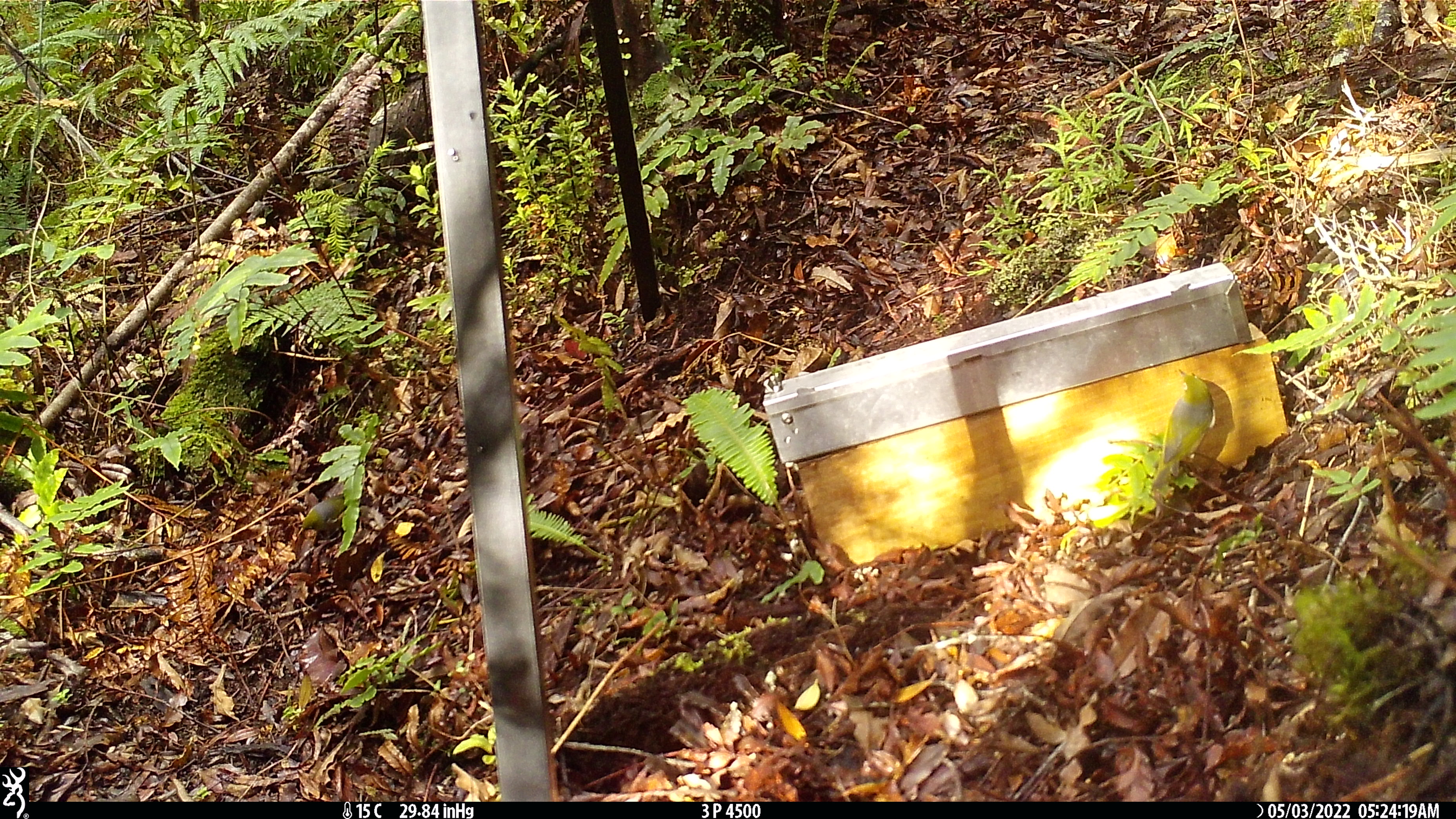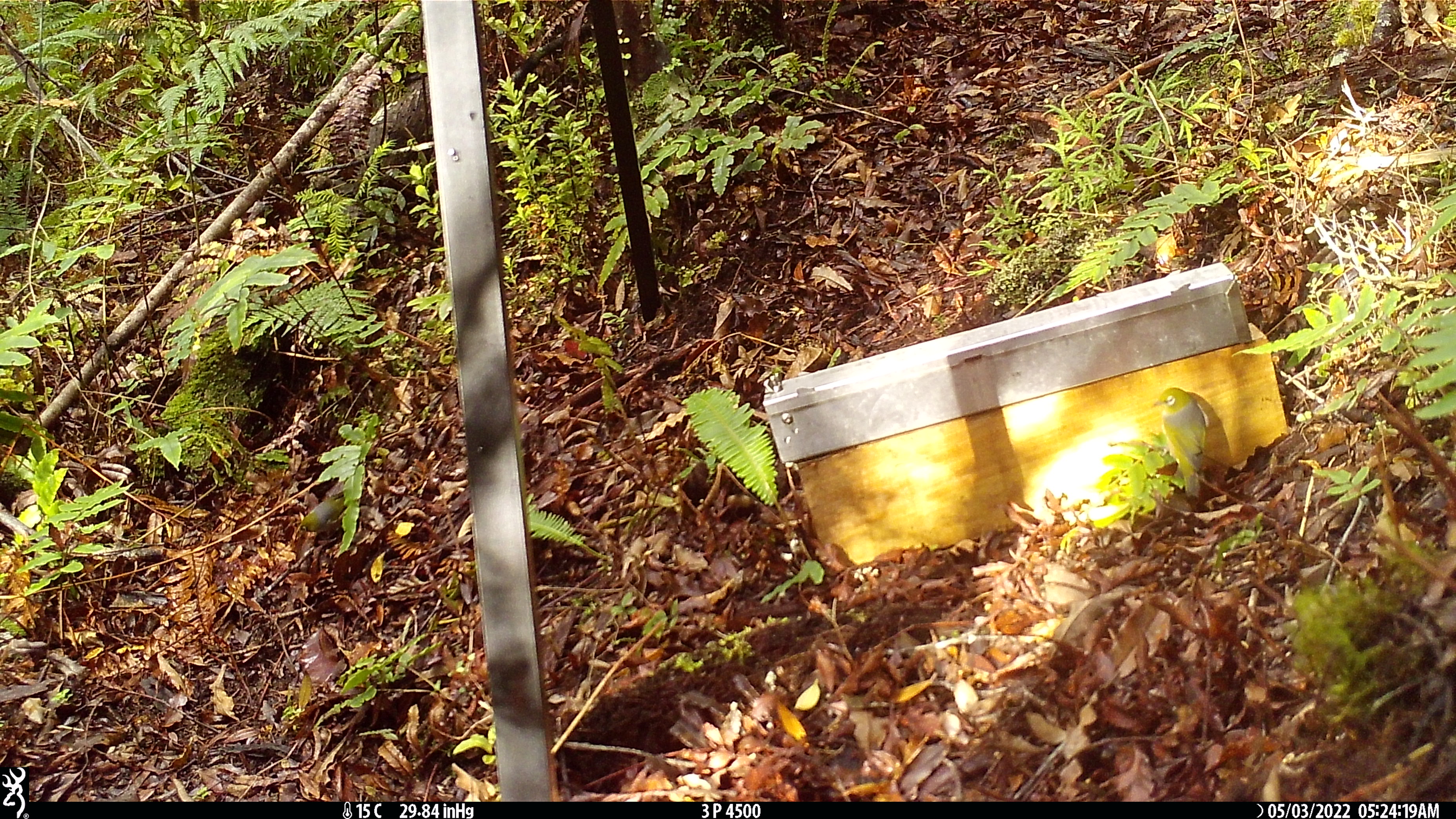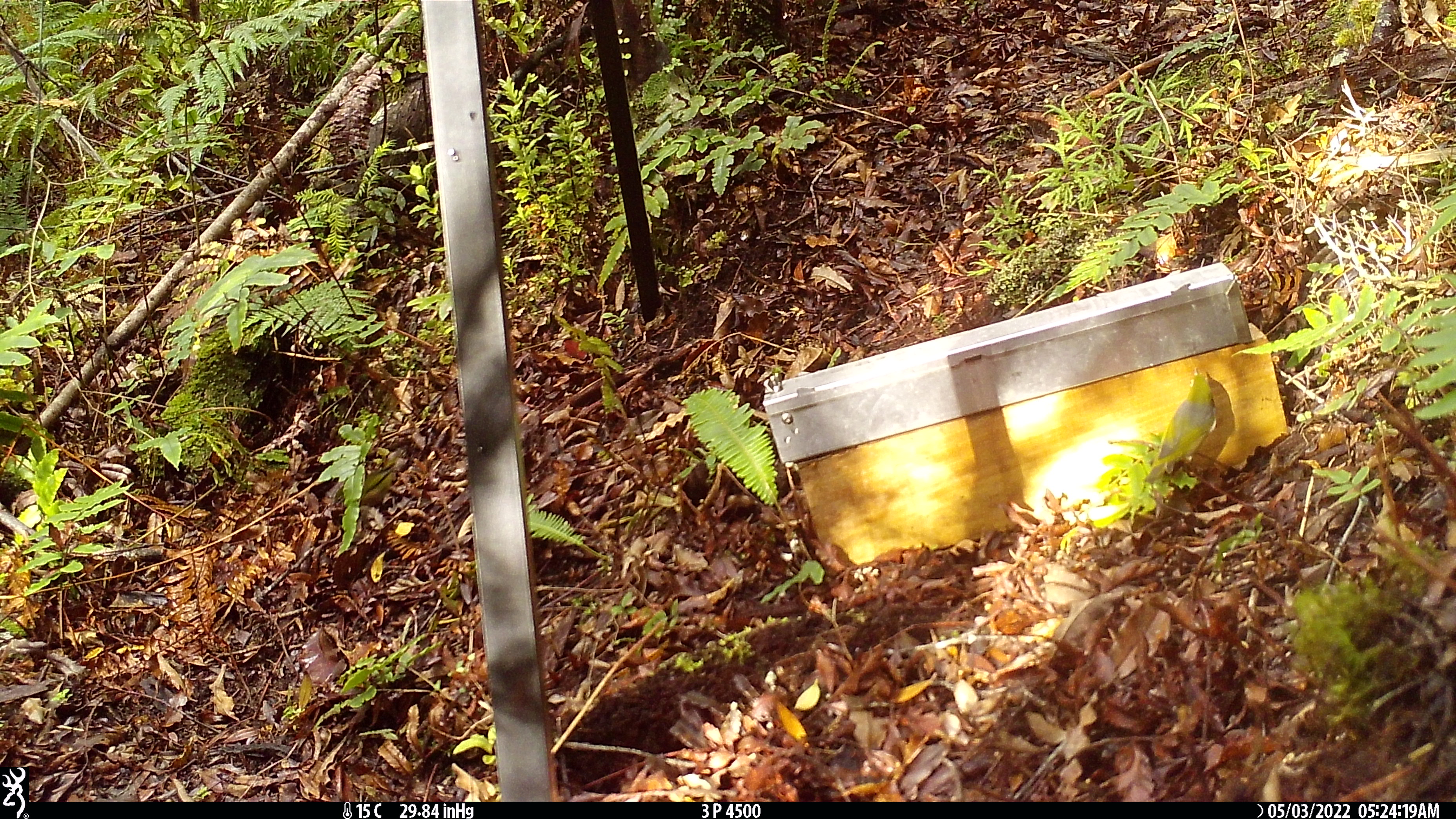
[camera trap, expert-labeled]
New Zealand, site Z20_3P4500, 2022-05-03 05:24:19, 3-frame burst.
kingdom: Animalia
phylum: Chordata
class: Aves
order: Passeriformes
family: Zosteropidae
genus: Zosterops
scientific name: Zosterops lateralis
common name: silvereye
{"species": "silvereye (Zosterops lateralis)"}